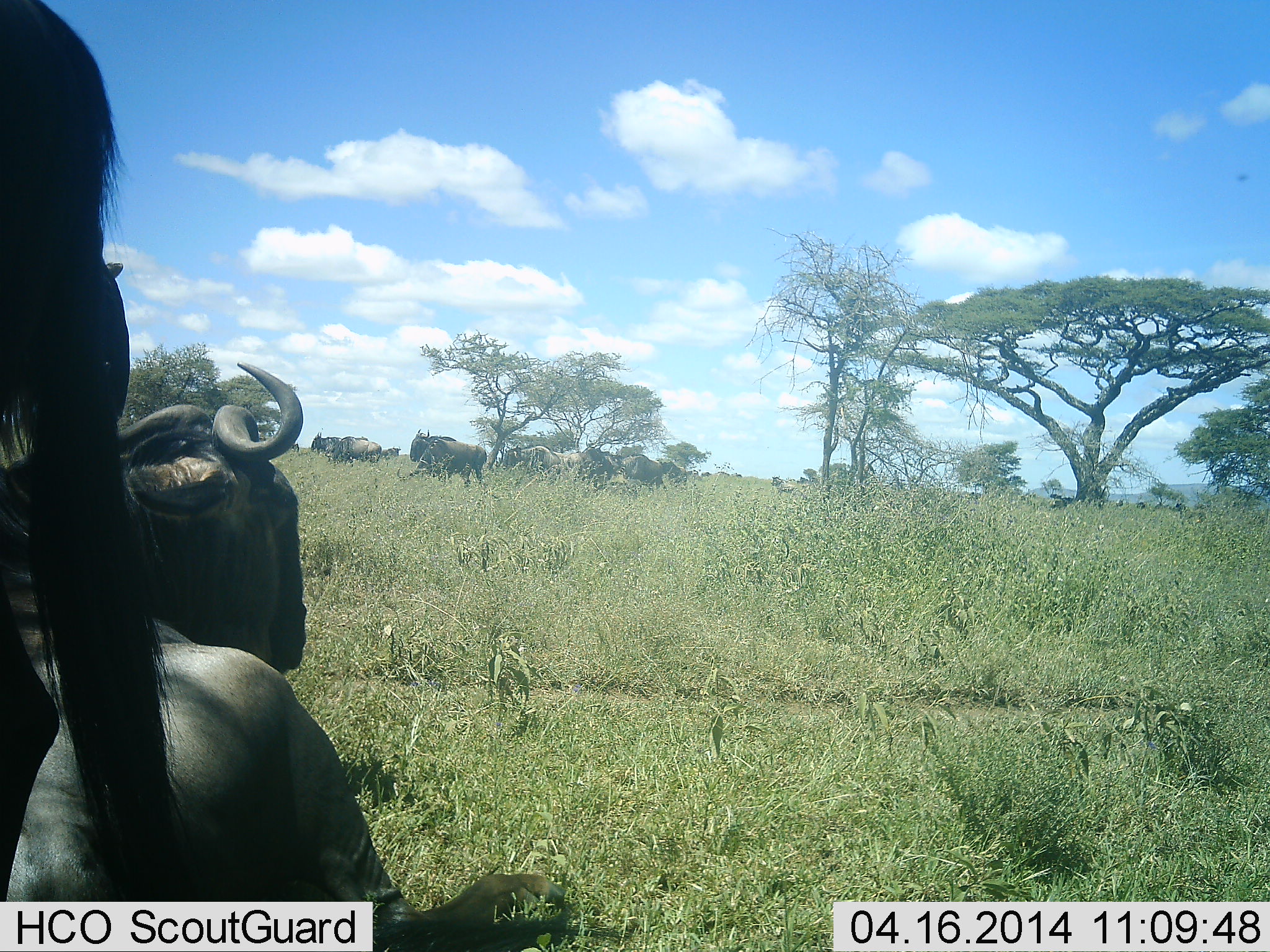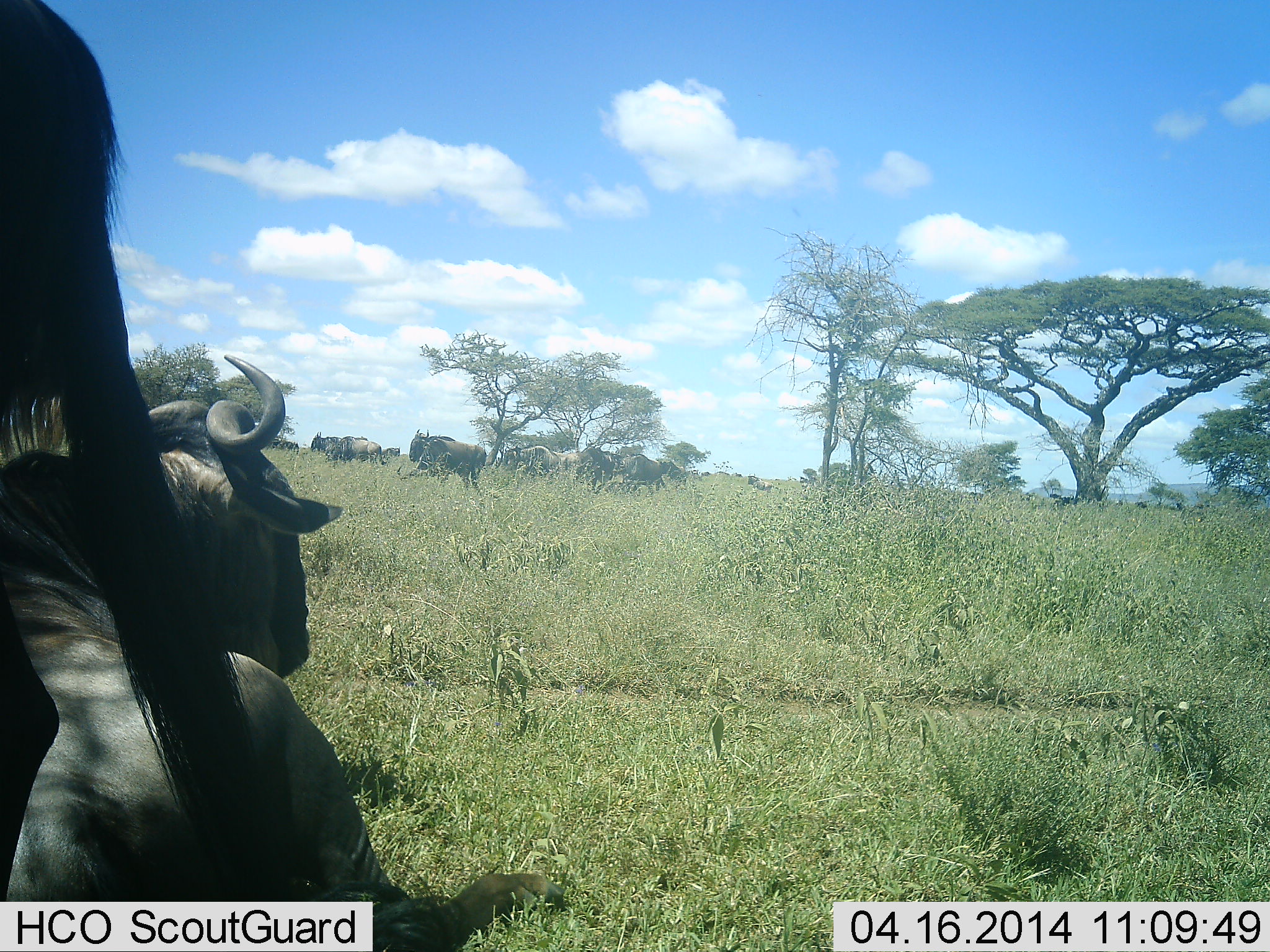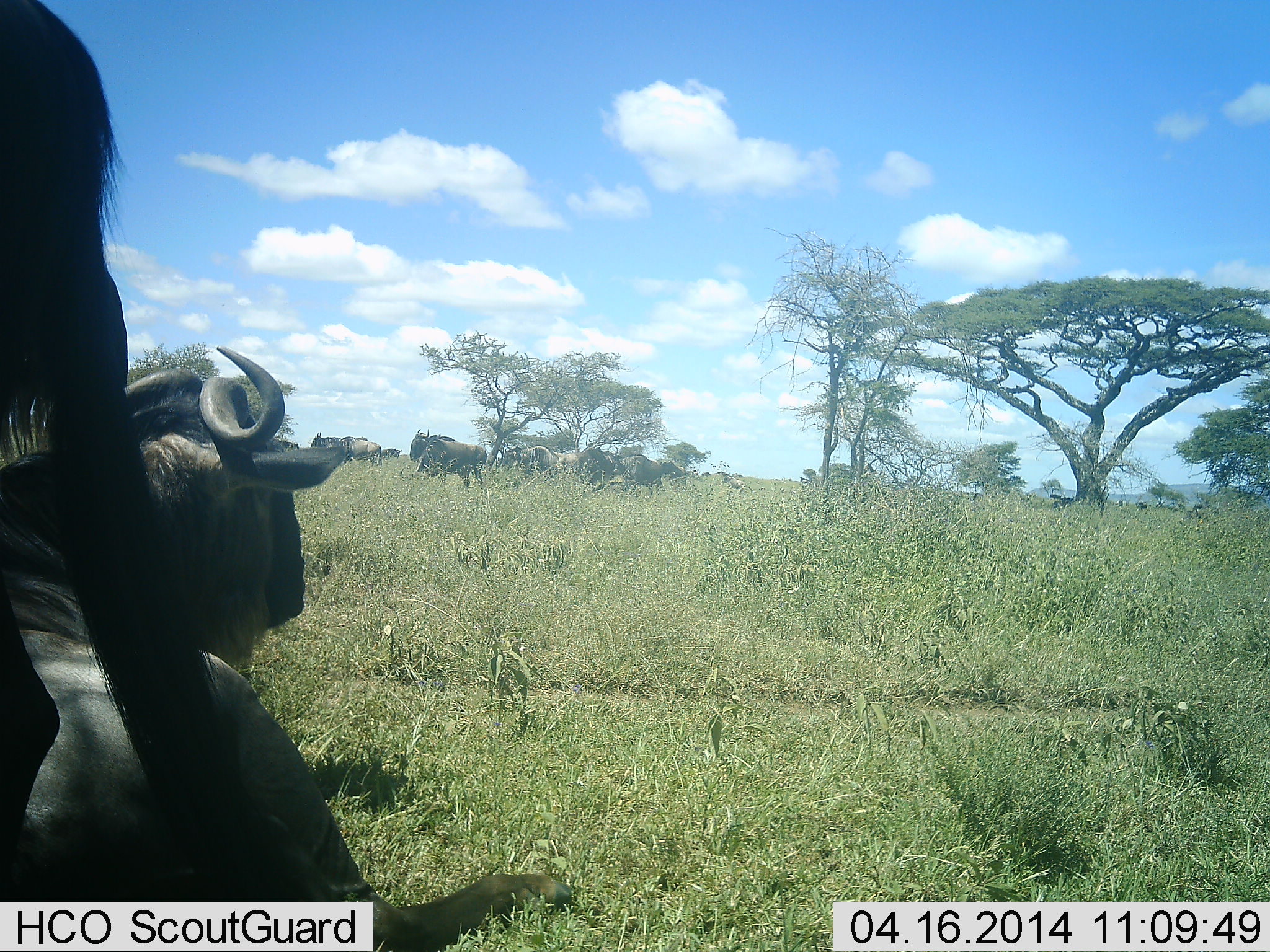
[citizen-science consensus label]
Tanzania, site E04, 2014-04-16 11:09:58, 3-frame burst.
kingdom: Animalia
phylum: Chordata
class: Mammalia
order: Artiodactyla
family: Bovidae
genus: Connochaetes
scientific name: Connochaetes taurinus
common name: blue wildebeest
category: wildebeest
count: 9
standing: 64%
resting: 82%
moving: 18%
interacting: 0%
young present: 0%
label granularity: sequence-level